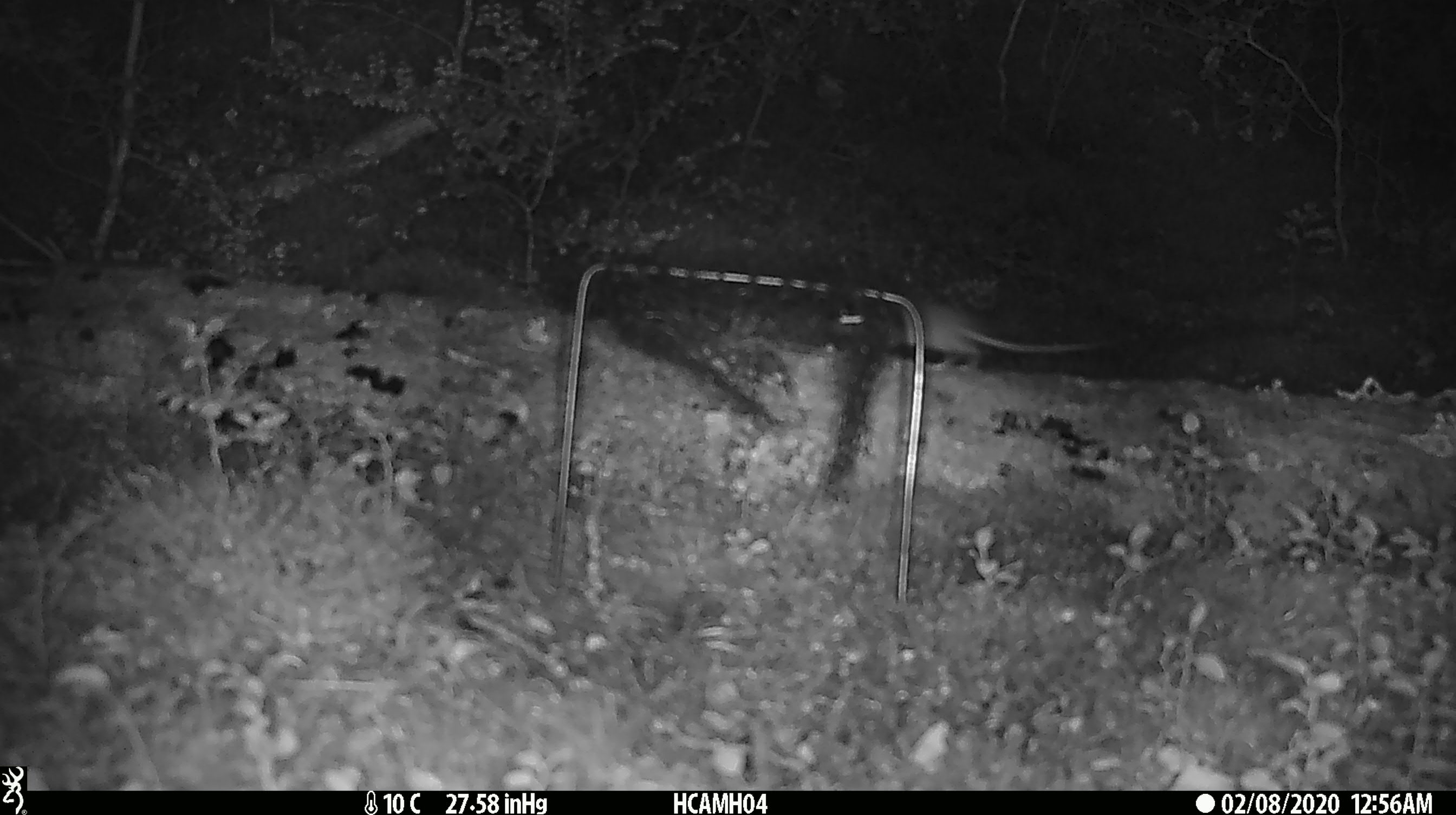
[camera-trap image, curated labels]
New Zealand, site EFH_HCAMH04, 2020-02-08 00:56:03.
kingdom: Animalia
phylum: Chordata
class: Mammalia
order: Rodentia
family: Muridae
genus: Mus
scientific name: Mus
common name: mouse